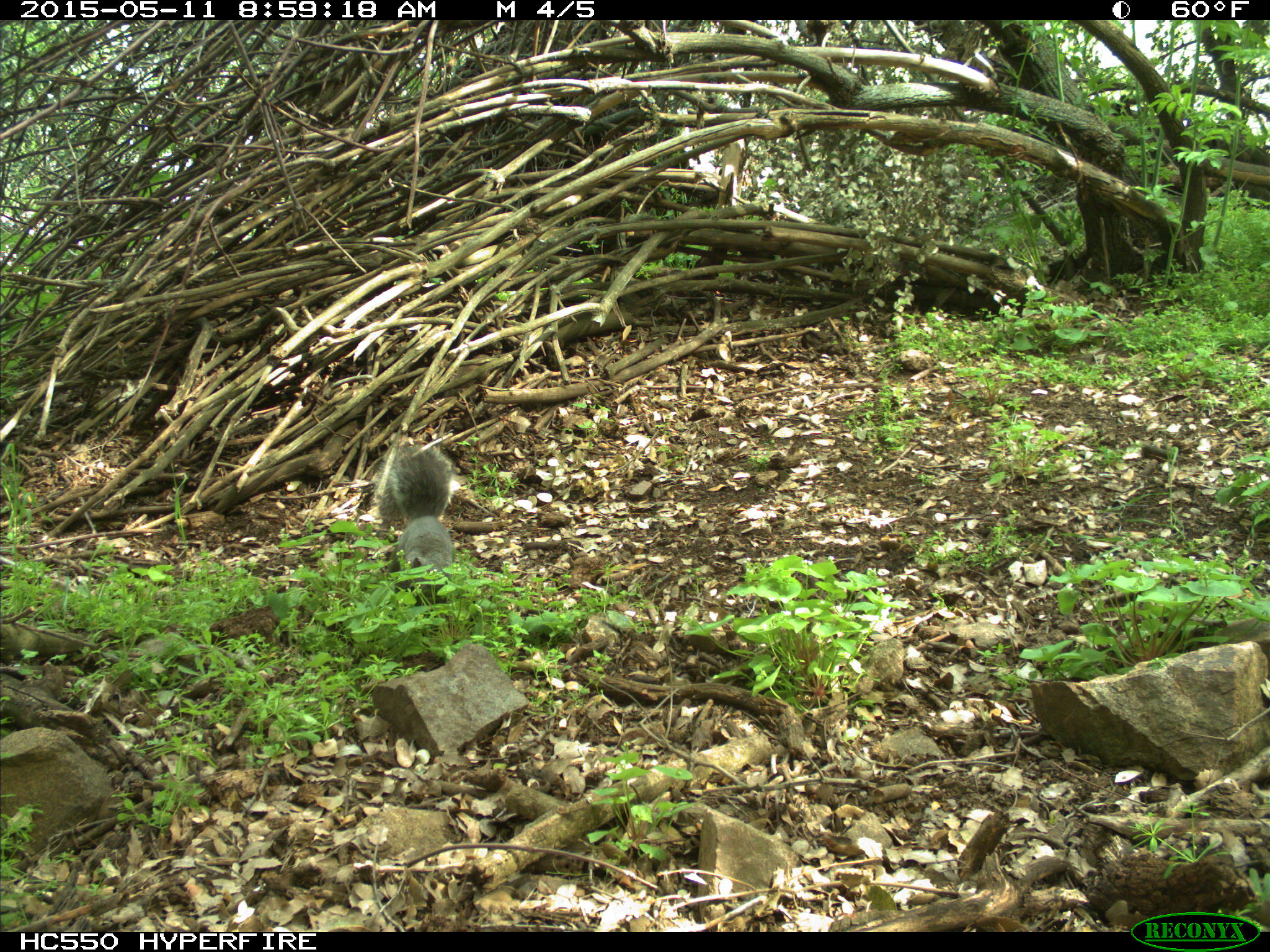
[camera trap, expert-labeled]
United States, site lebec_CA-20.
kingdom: Animalia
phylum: Chordata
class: Mammalia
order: Rodentia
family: Sciuridae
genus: Sciurus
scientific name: Sciurus carolinensis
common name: eastern gray squirrel